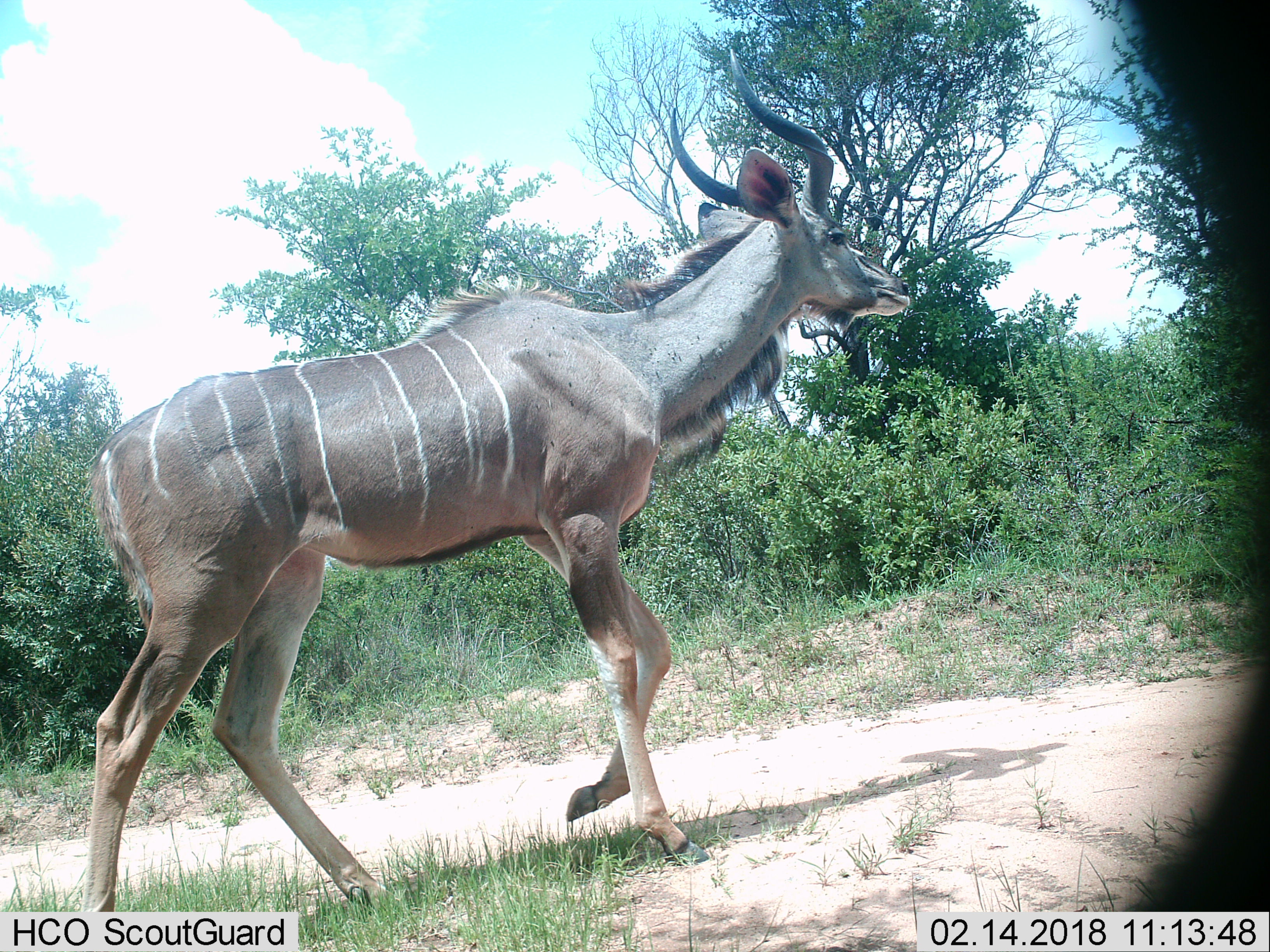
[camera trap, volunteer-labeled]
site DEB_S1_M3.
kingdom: Animalia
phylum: Chordata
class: Mammalia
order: Artiodactyla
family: Bovidae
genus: Tragelaphus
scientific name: Tragelaphus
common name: kudu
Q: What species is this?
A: Kudu (Tragelaphus).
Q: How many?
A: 1.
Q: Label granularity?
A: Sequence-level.